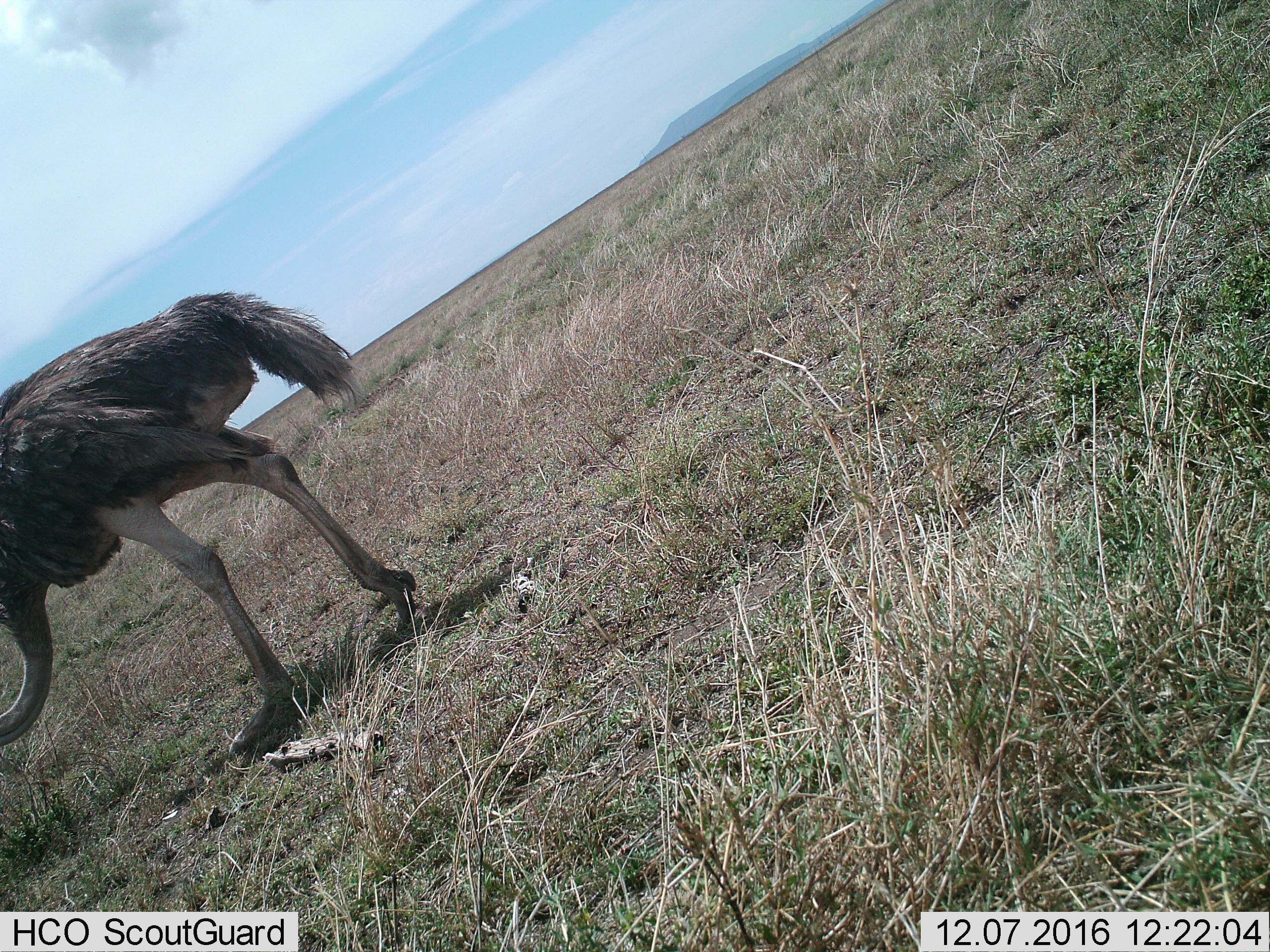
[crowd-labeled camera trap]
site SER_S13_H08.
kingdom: Animalia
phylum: Chordata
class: Aves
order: Struthioniformes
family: Struthionidae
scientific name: Struthionidae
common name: ostrich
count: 1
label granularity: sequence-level